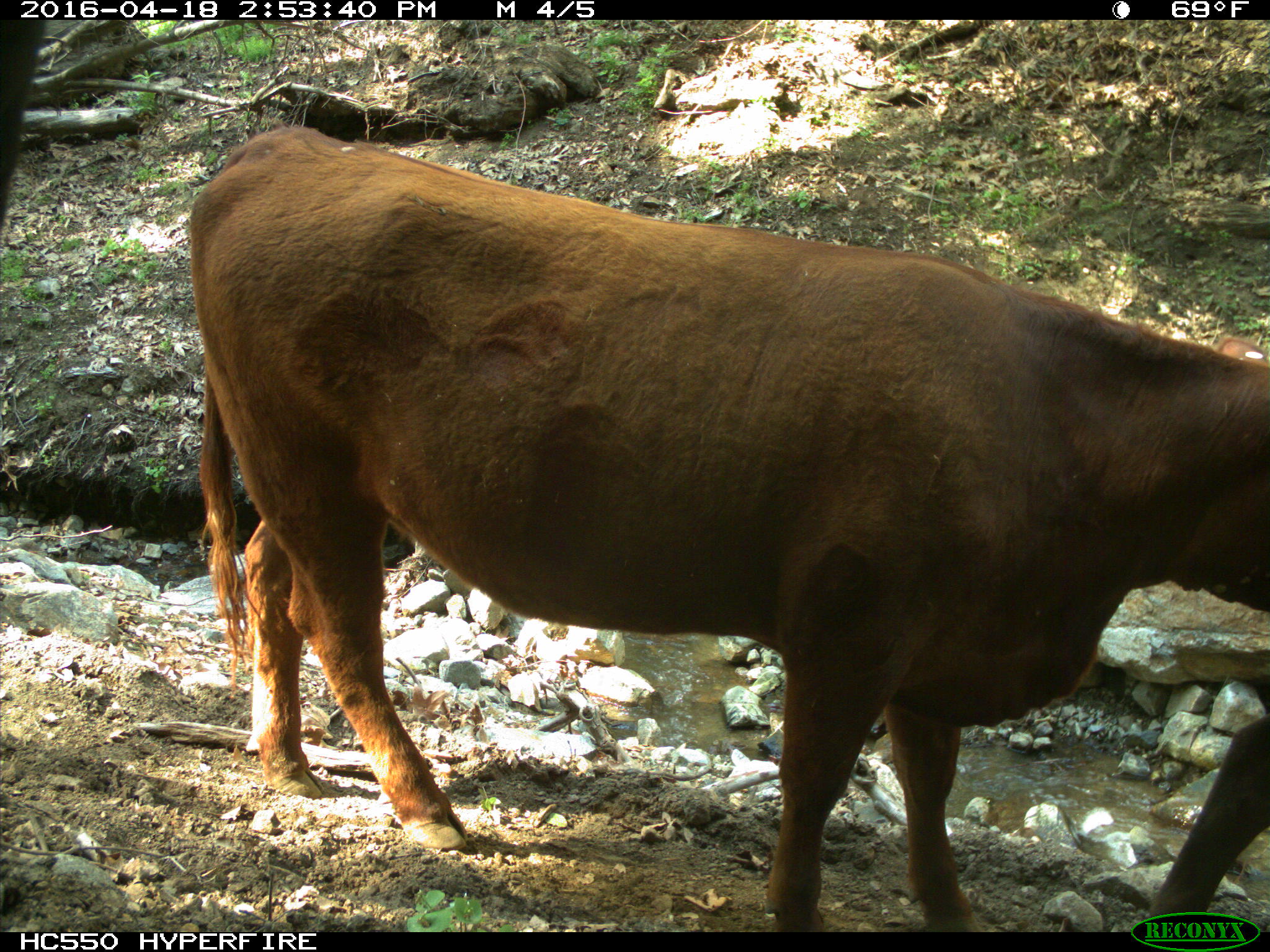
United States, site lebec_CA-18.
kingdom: Animalia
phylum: Chordata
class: Mammalia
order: Artiodactyla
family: Bovidae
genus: Bos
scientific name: Bos taurus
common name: domestic cow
Bos taurus (domestic cow).